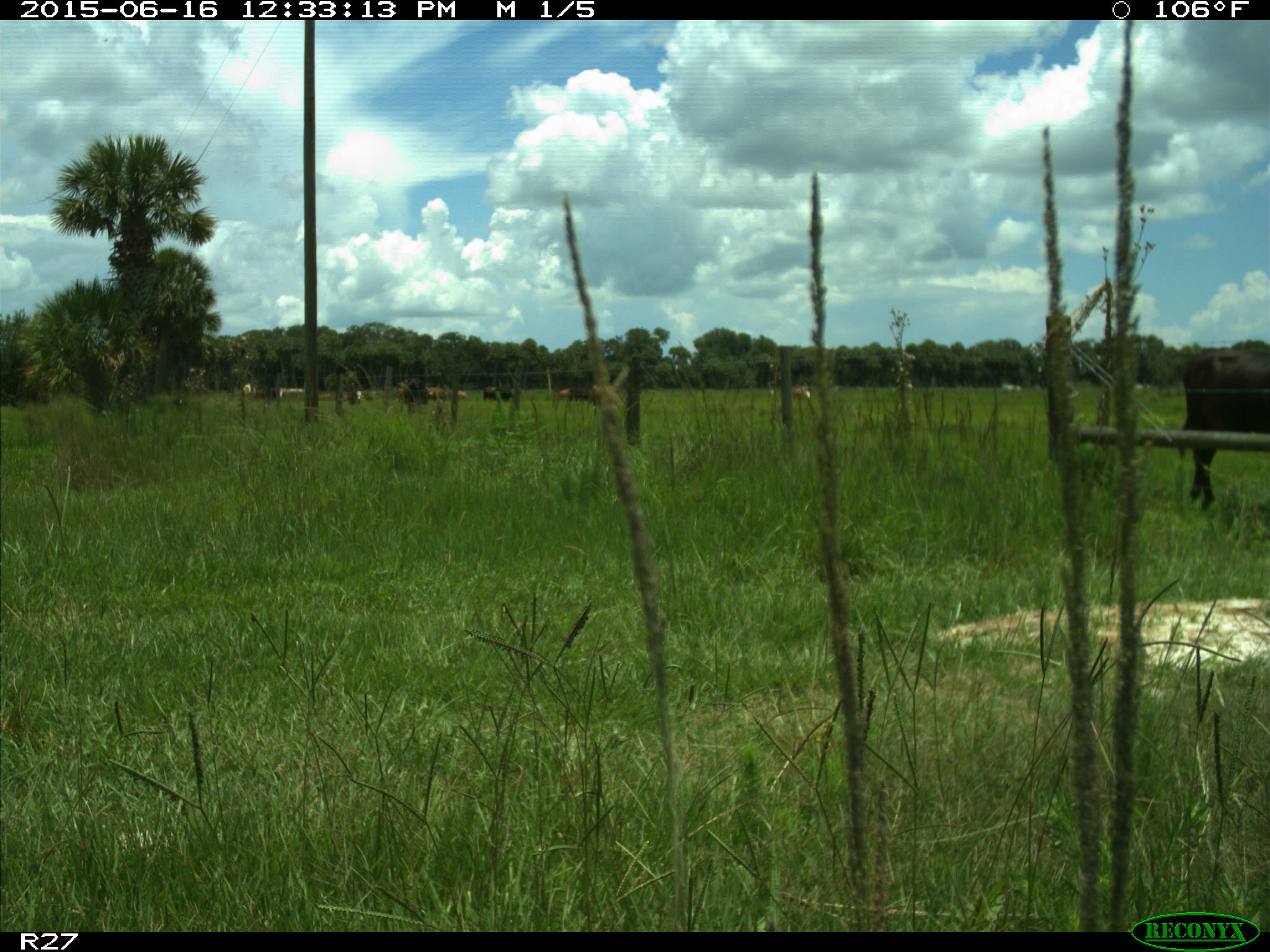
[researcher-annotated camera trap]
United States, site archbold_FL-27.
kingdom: Animalia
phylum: Chordata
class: Mammalia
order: Artiodactyla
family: Bovidae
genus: Bos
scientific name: Bos taurus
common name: domestic cow